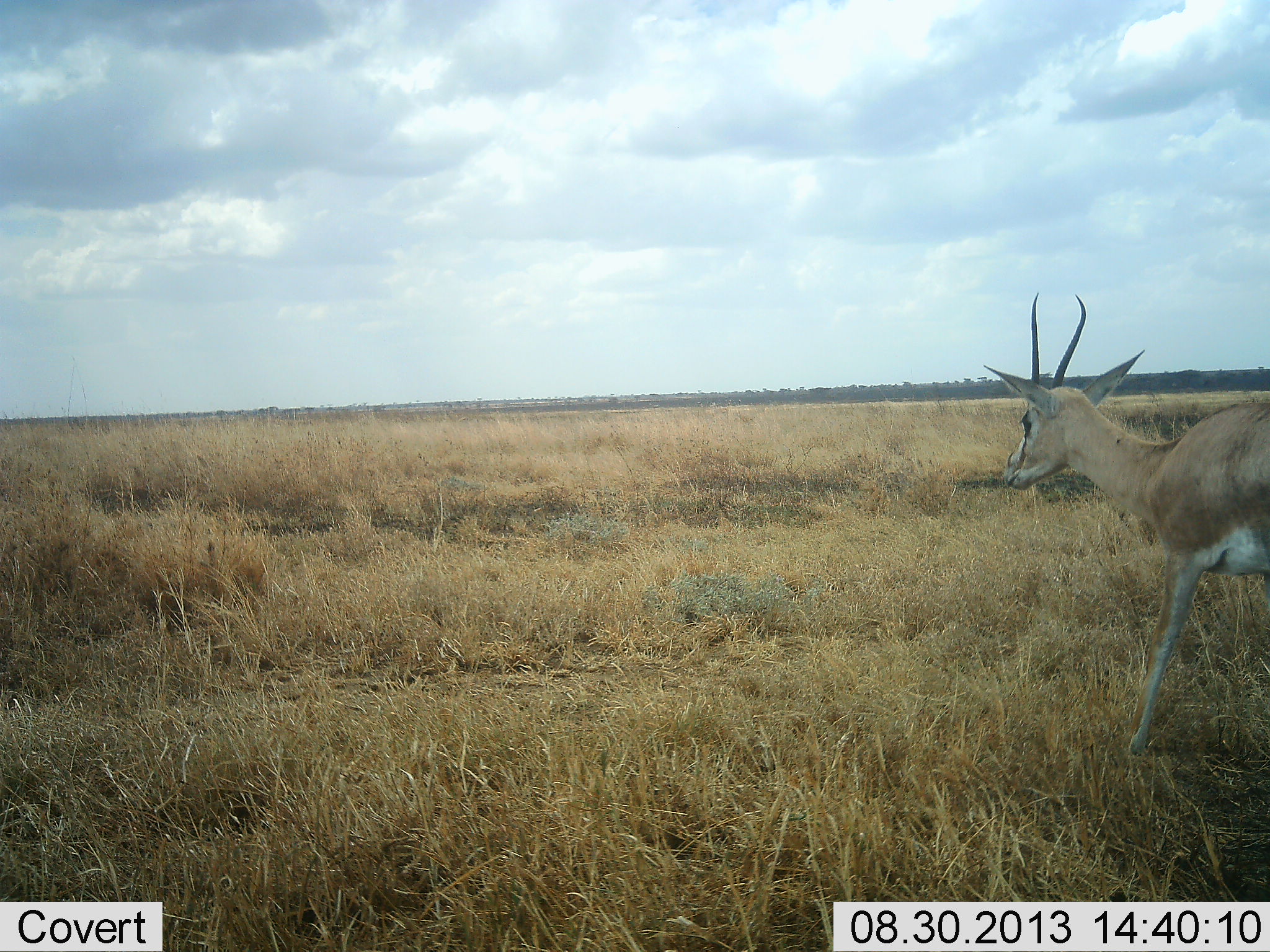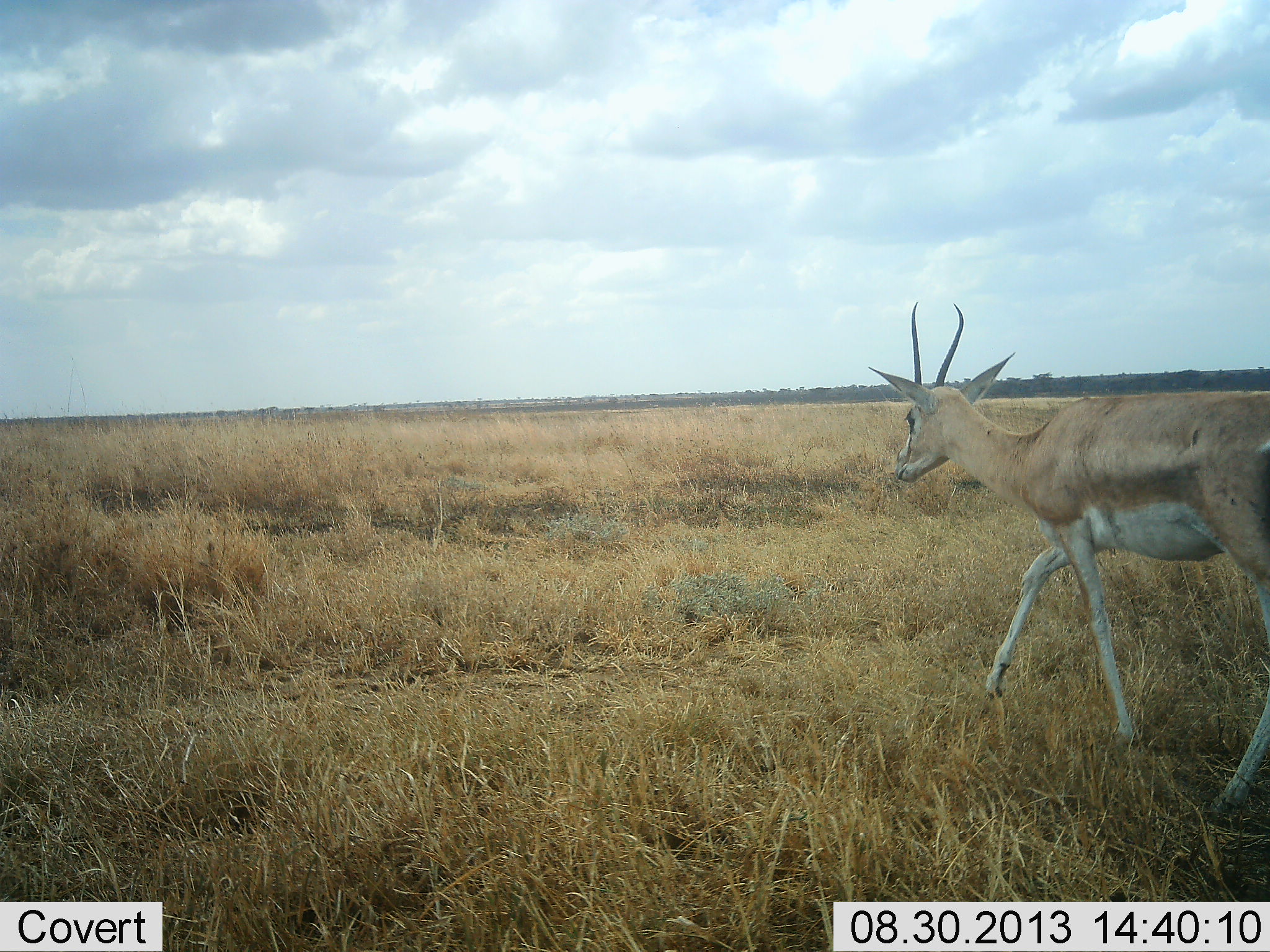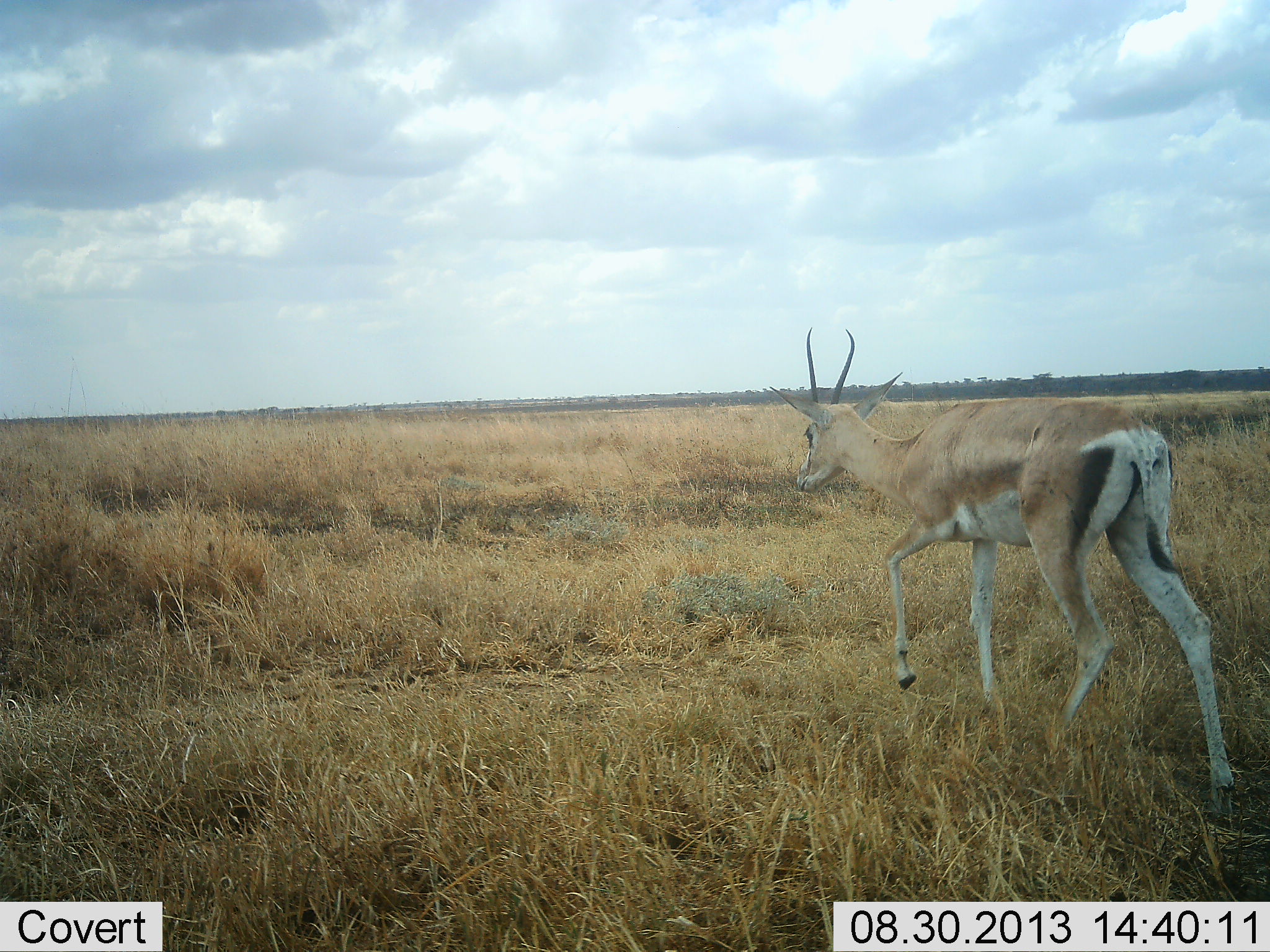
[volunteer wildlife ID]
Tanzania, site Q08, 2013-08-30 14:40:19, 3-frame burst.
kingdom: Animalia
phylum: Chordata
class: Mammalia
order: Artiodactyla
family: Bovidae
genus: Nanger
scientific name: Nanger granti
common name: grant's gazelle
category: gazellegrants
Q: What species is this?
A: Gazellegrants (grant's gazelle) (Nanger granti).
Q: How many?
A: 1.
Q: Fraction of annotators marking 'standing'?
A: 10%.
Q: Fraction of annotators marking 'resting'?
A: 0%.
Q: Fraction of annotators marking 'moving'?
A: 100%.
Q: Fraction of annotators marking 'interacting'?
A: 0%.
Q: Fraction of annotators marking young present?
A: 0%.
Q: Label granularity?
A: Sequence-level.